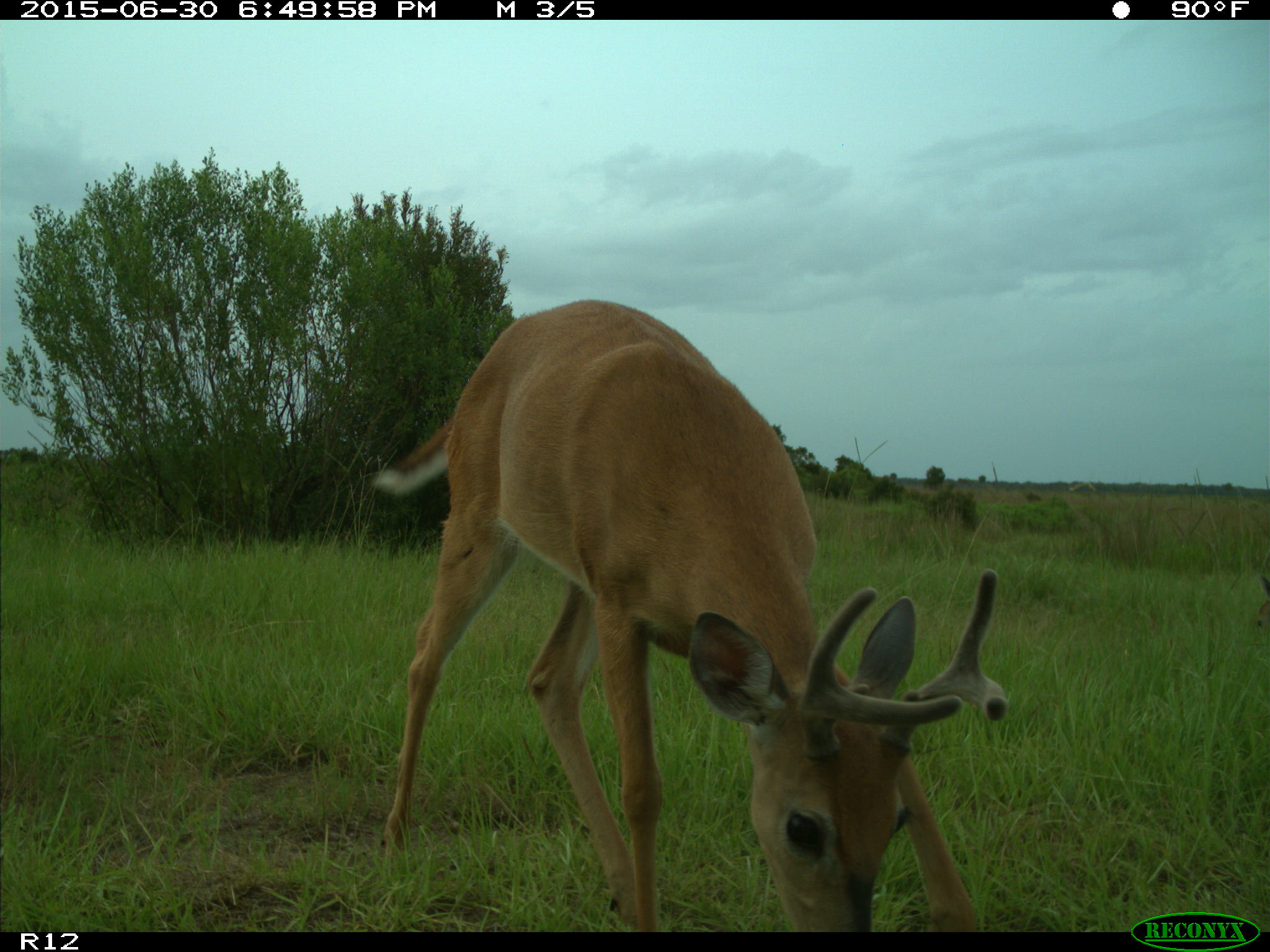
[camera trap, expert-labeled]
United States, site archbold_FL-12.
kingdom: Animalia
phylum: Chordata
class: Mammalia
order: Artiodactyla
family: Cervidae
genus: Odocoileus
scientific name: Odocoileus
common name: deer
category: unidentified deer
Unidentified deer (deer) (Odocoileus).